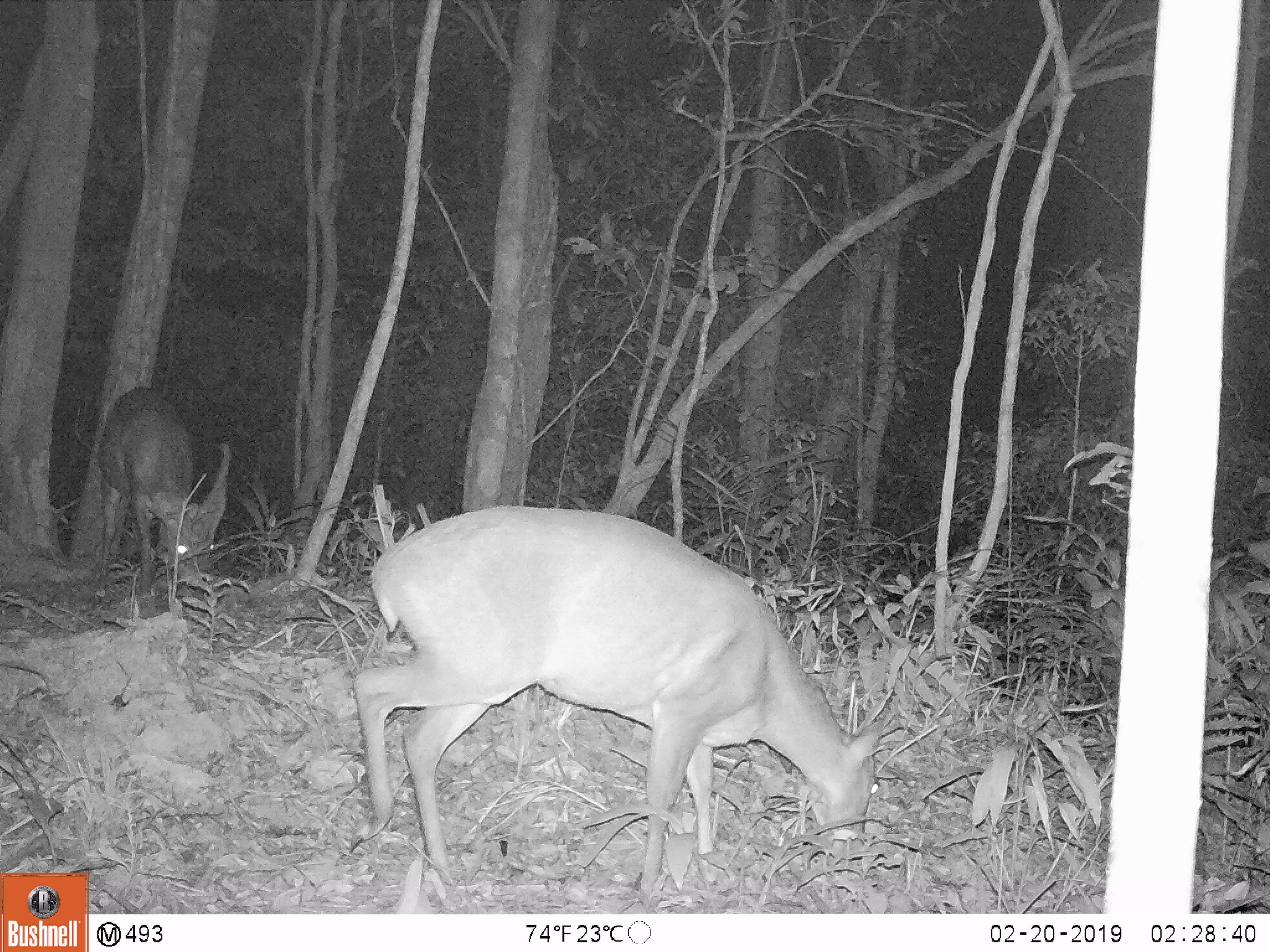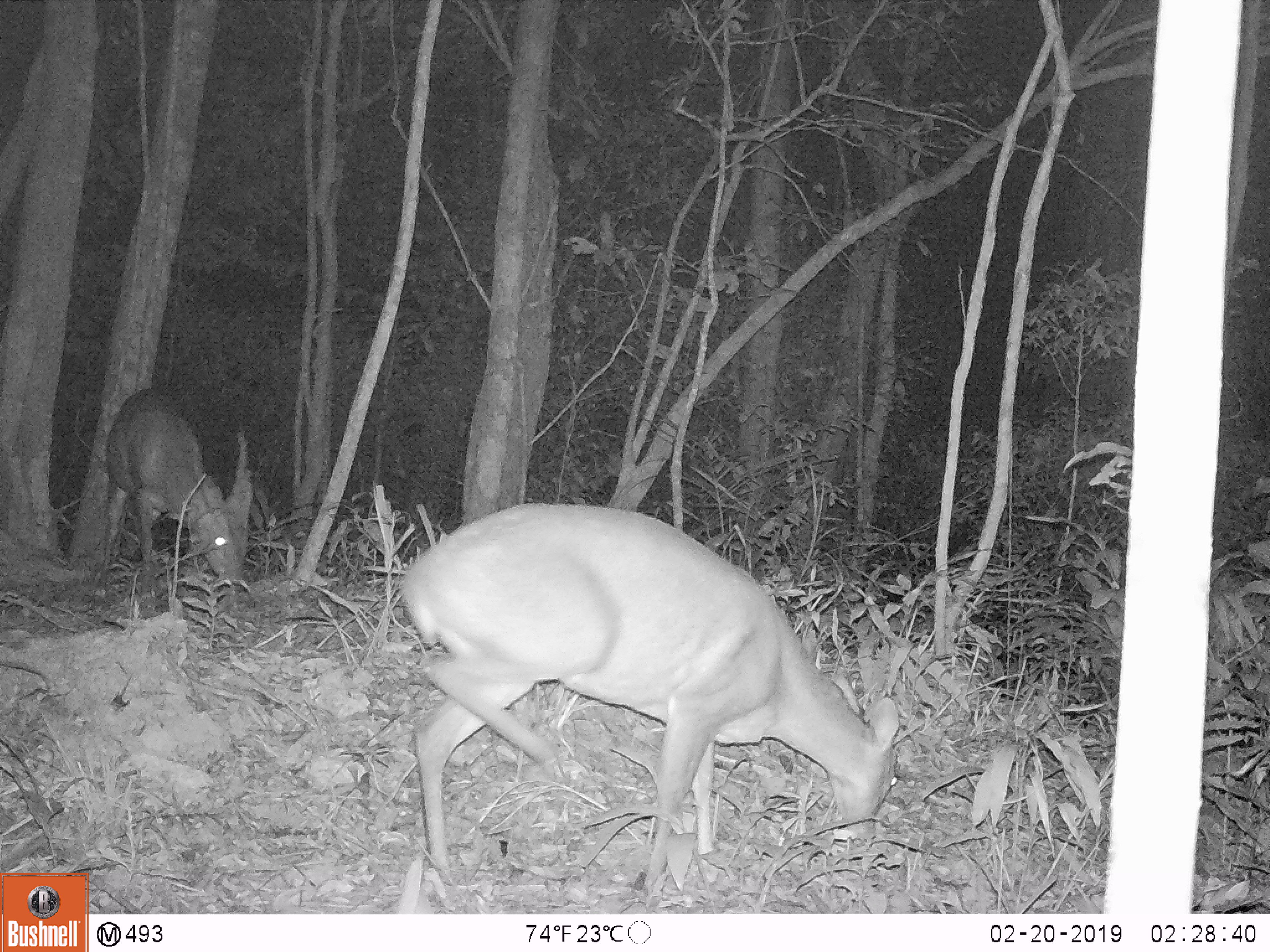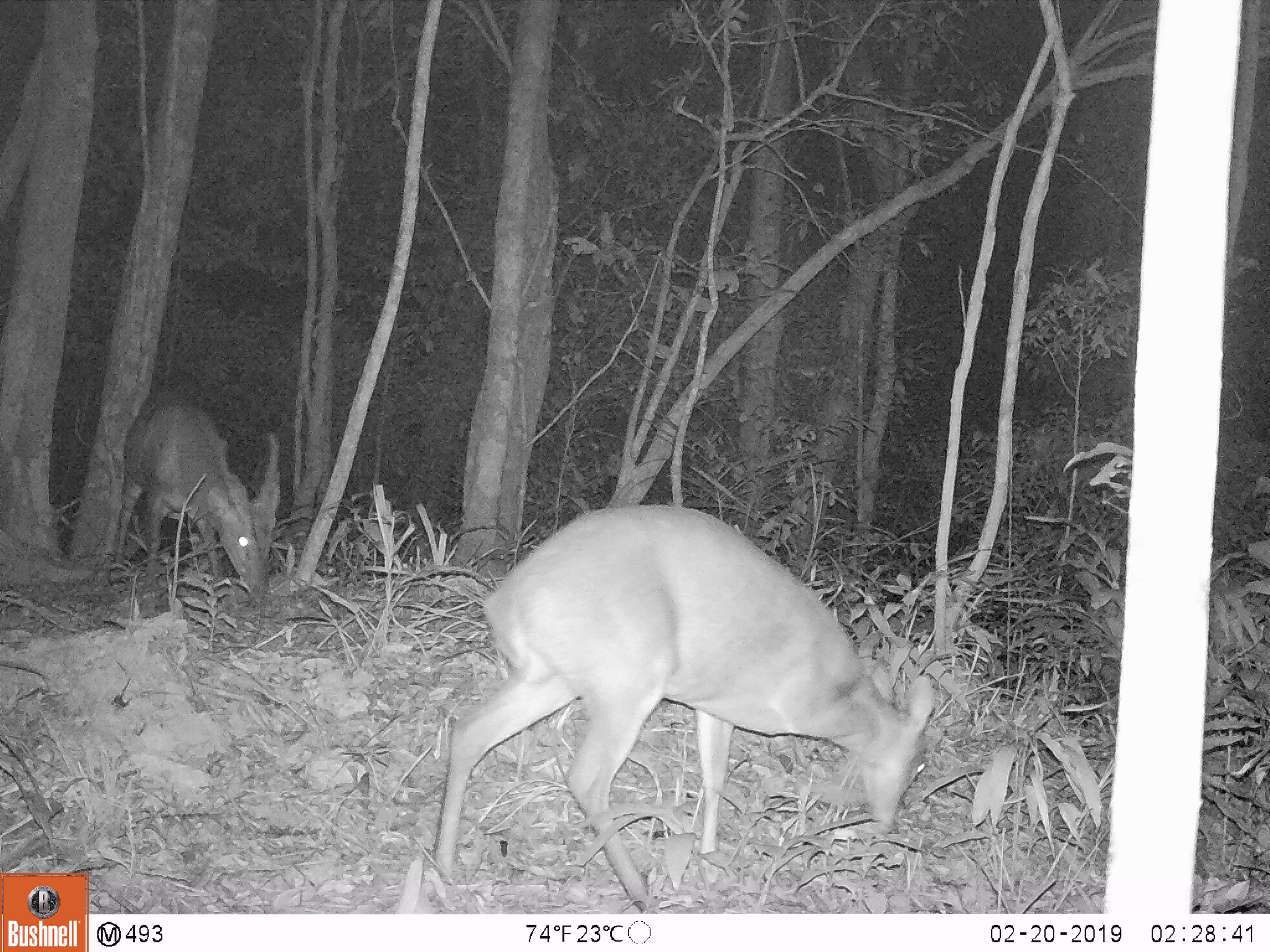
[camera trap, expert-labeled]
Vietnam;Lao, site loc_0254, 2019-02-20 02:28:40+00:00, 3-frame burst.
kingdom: Animalia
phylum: Chordata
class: Mammalia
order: Artiodactyla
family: Cervidae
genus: Muntiacus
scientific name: Muntiacus vuquangensis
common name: large-antlered muntjac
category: large antlered muntjac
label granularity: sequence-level